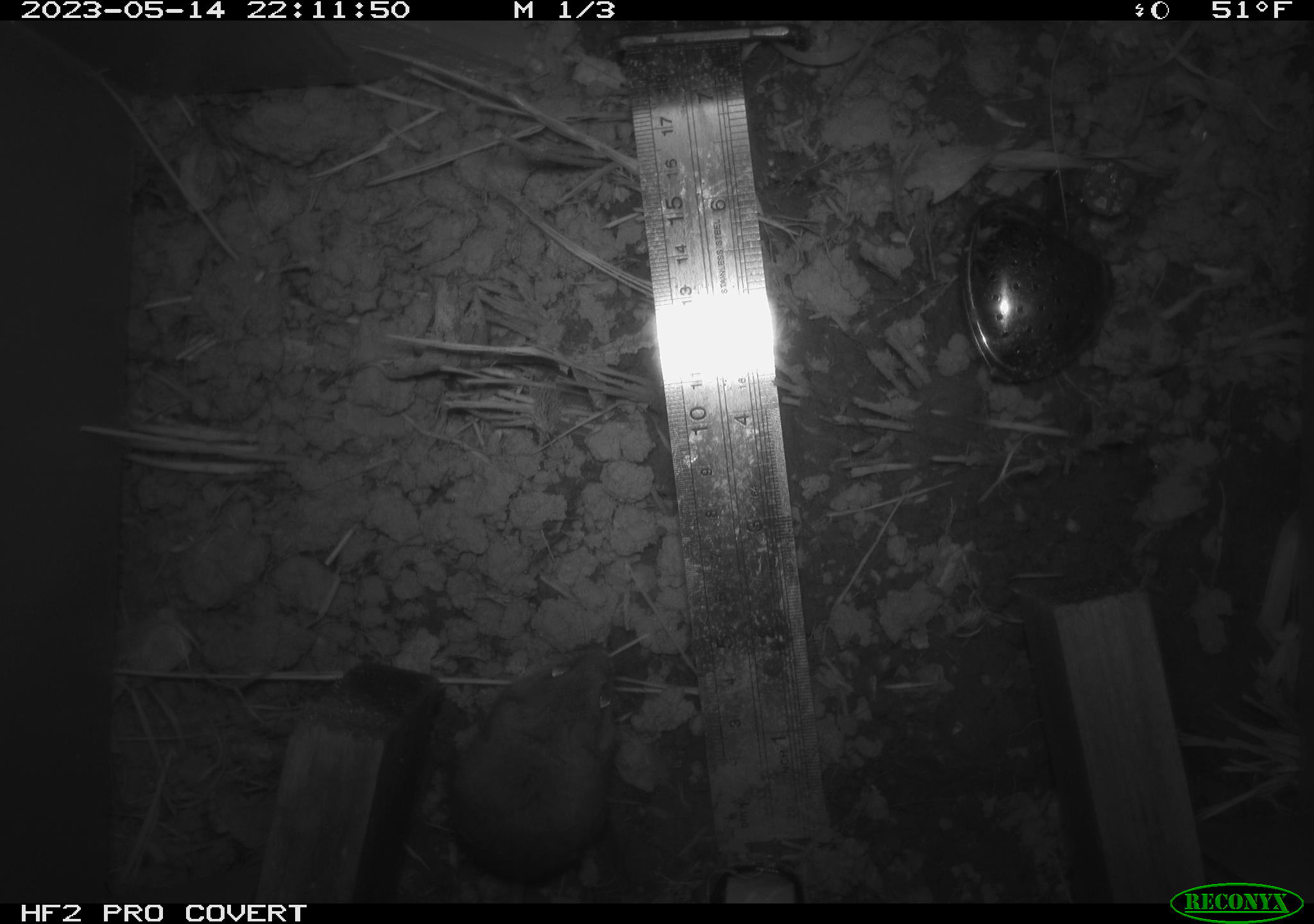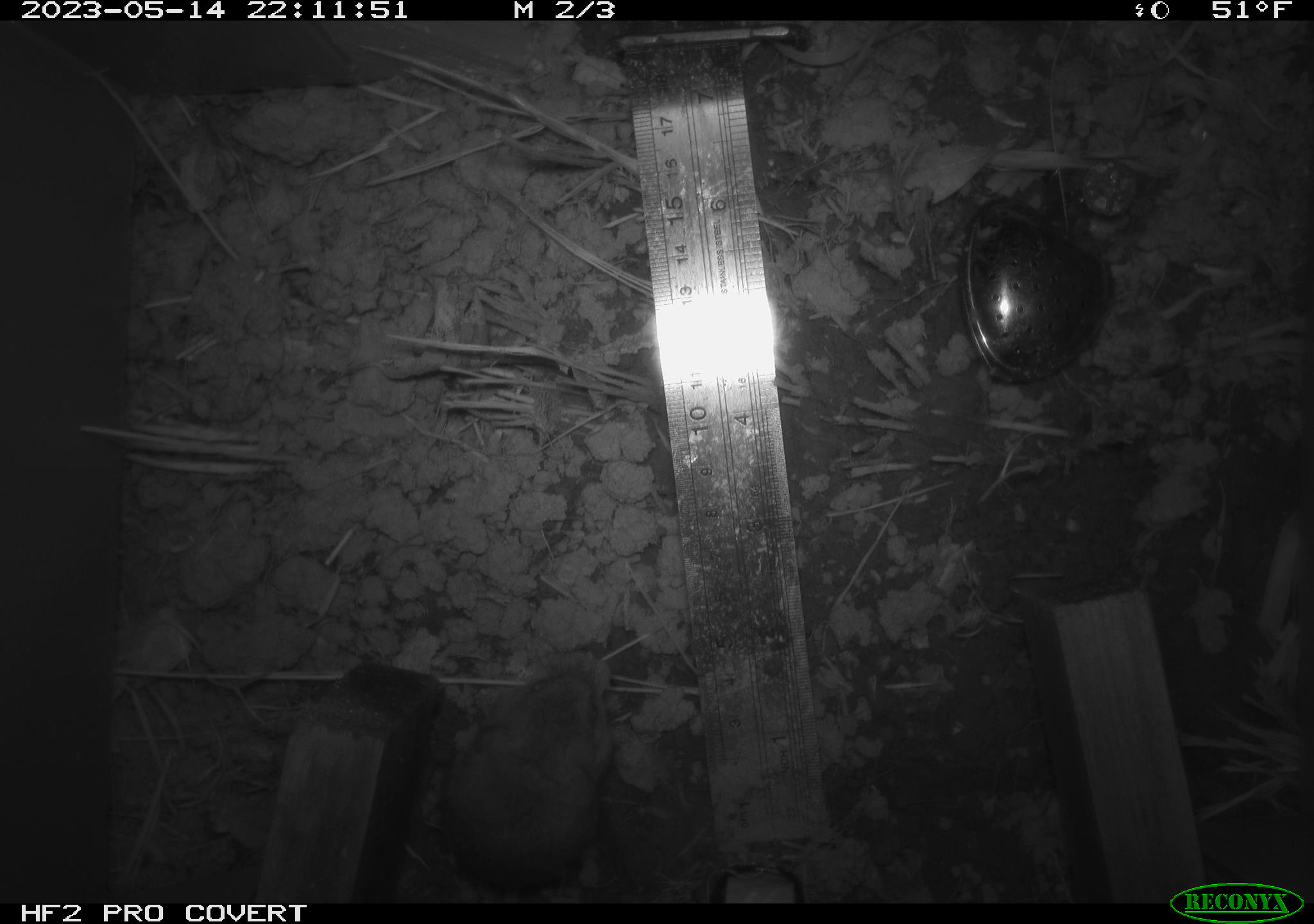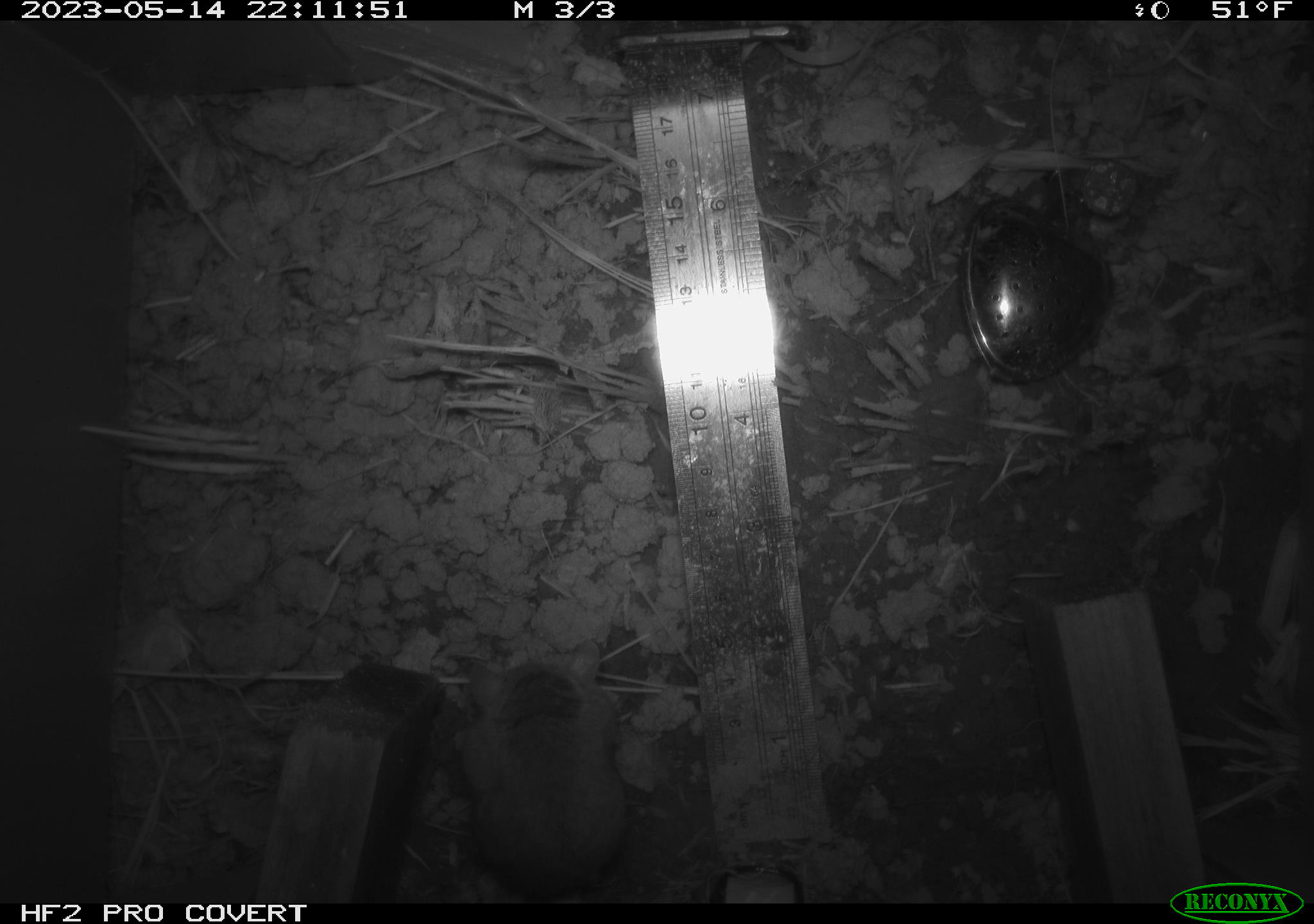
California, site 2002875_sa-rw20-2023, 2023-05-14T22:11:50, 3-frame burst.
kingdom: Animalia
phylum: Chordata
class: Mammalia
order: Rodentia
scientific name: Rodentia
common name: mouse species